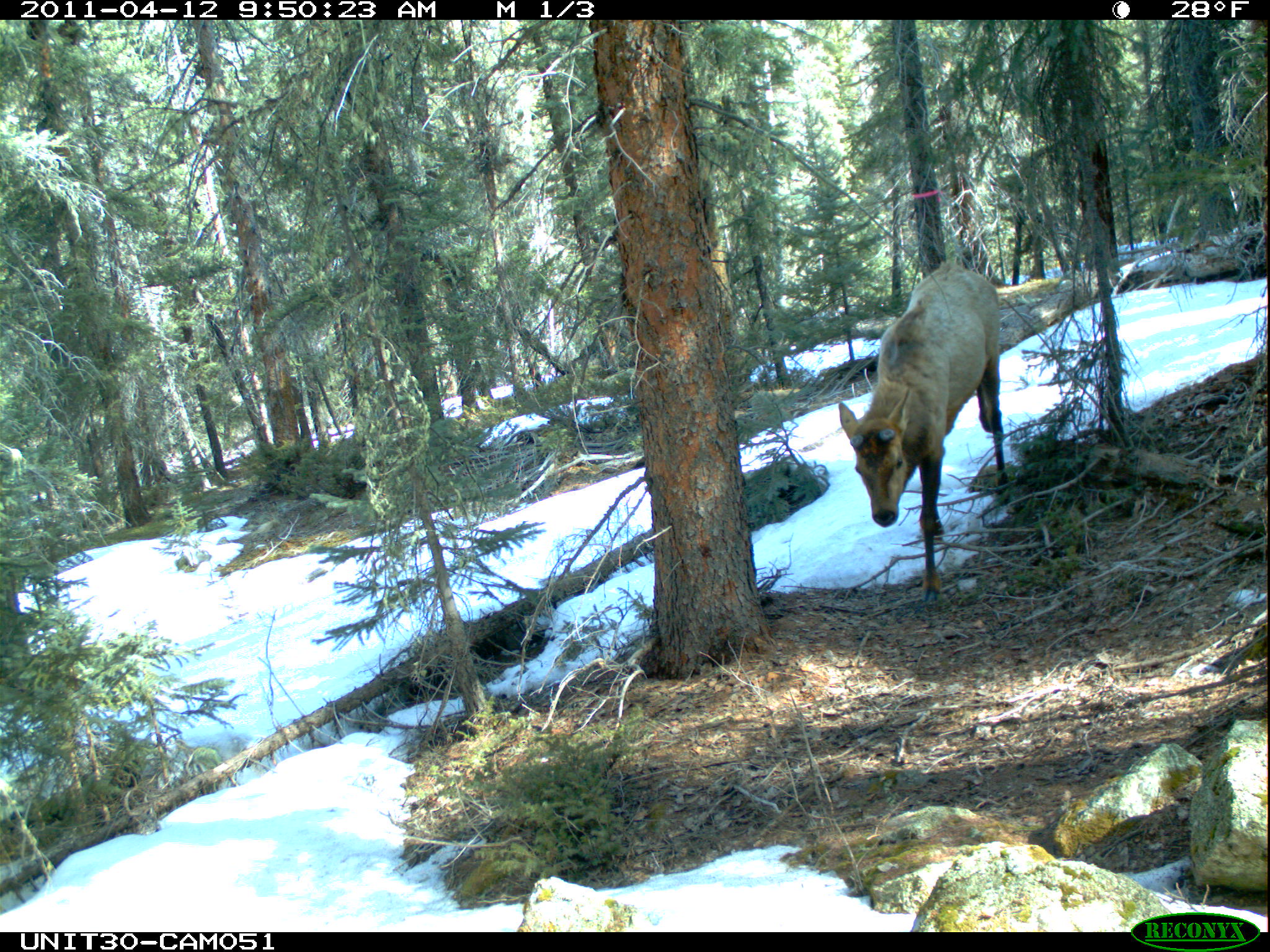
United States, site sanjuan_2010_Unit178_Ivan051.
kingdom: Animalia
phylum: Chordata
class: Mammalia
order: Artiodactyla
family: Cervidae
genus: Cervus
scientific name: Cervus elaphus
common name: red deer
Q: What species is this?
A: Cervus elaphus (red deer).